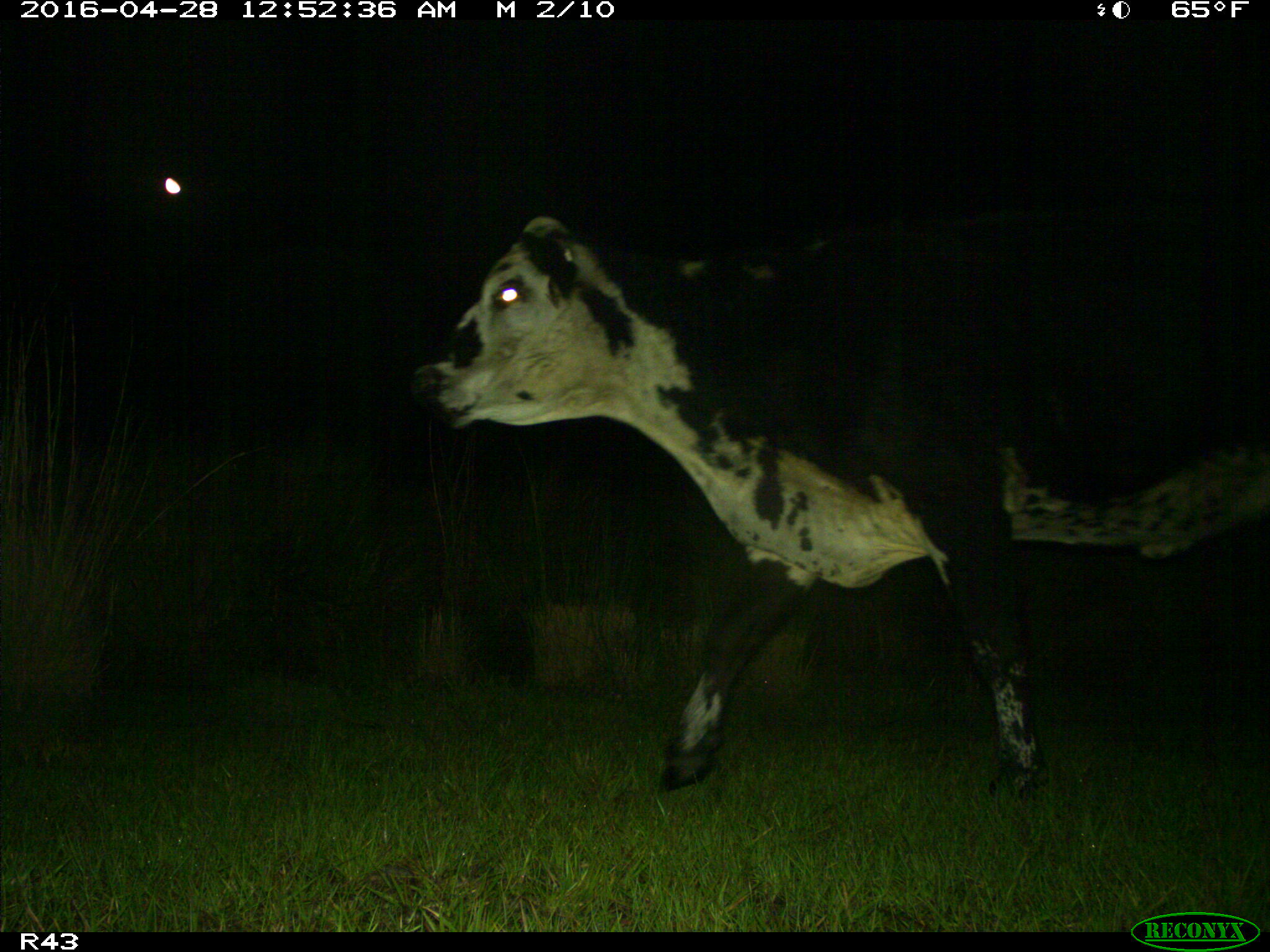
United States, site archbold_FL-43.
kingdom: Animalia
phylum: Chordata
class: Mammalia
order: Artiodactyla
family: Bovidae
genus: Bos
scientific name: Bos taurus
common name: domestic cow